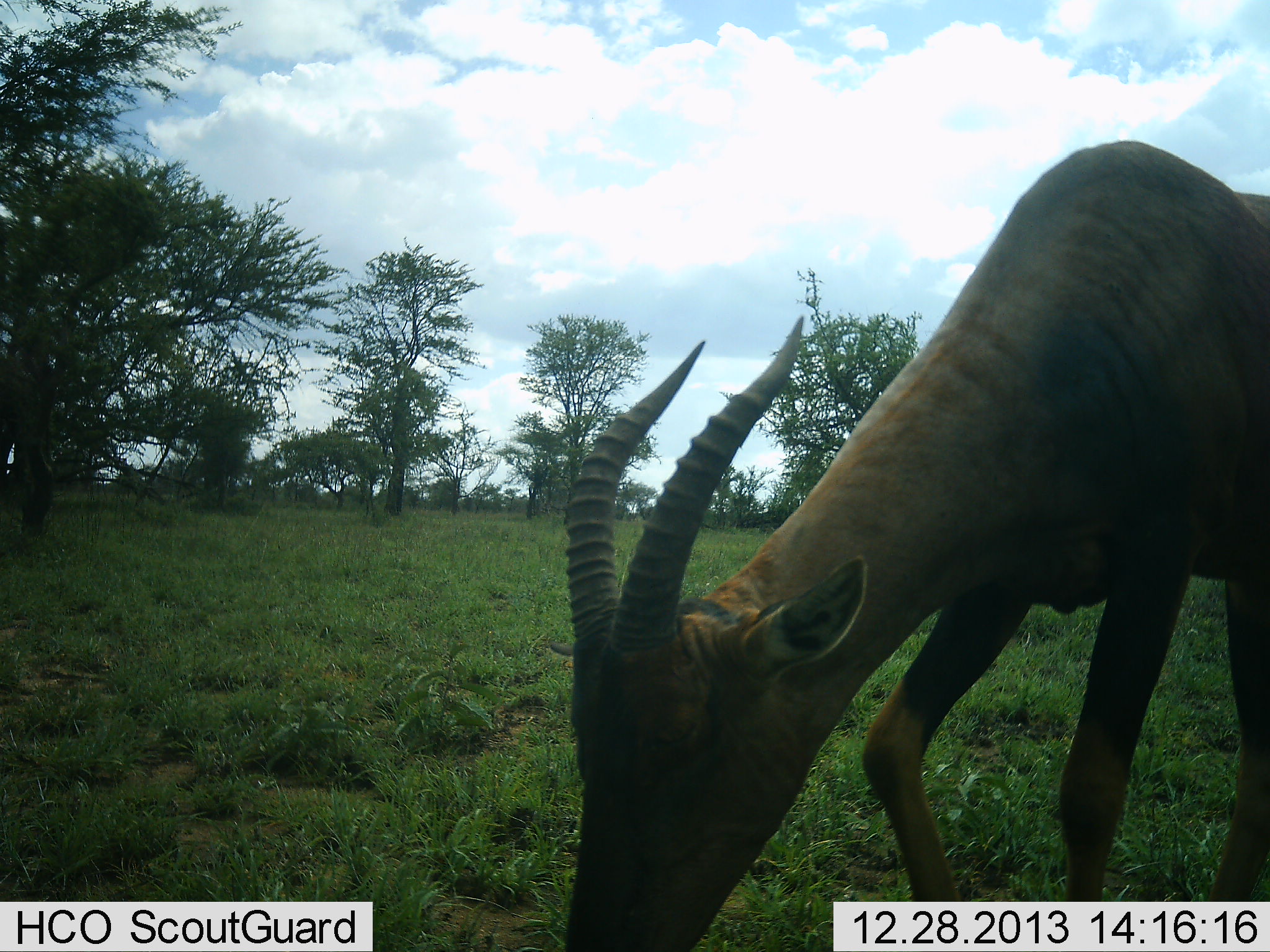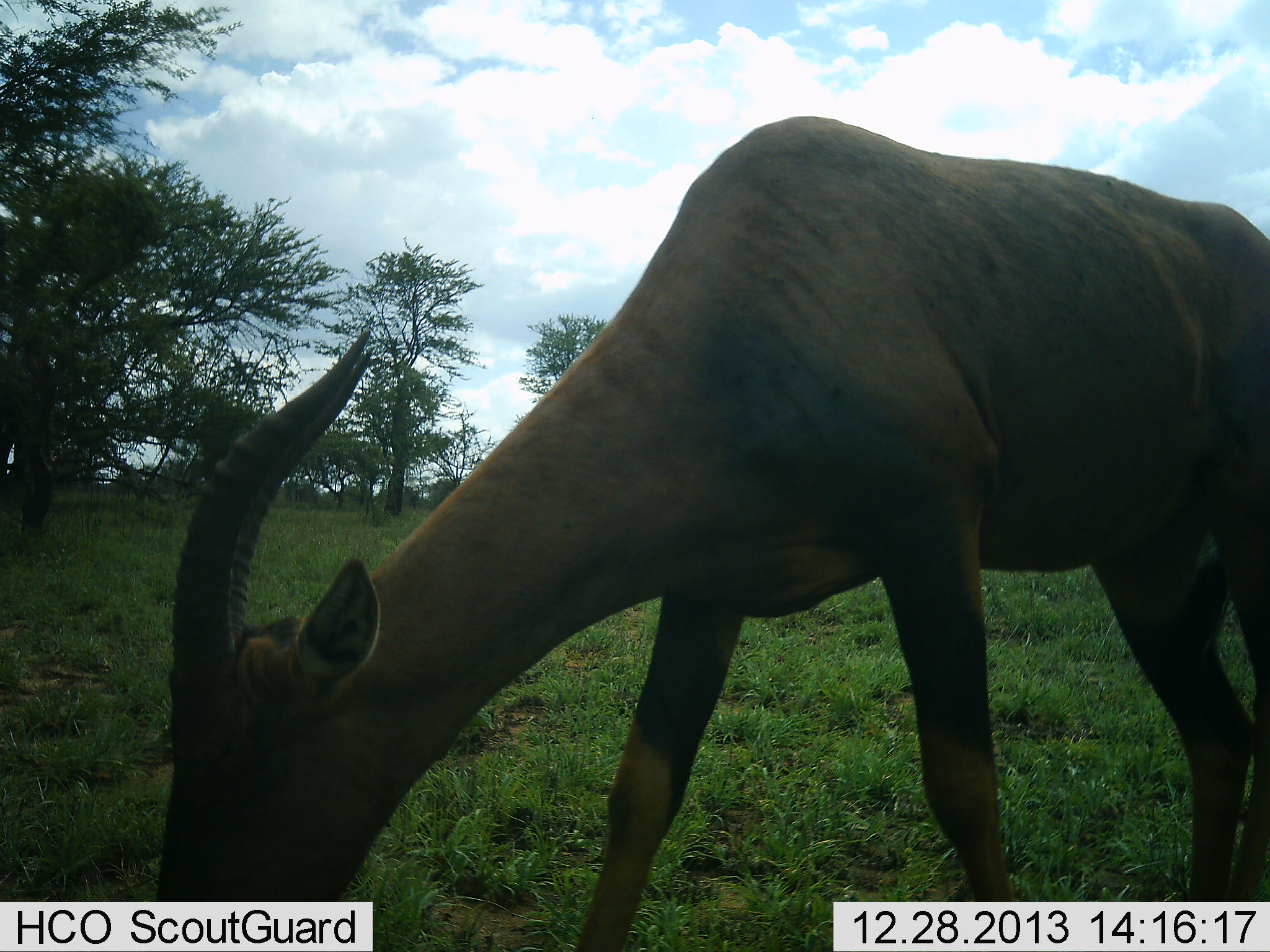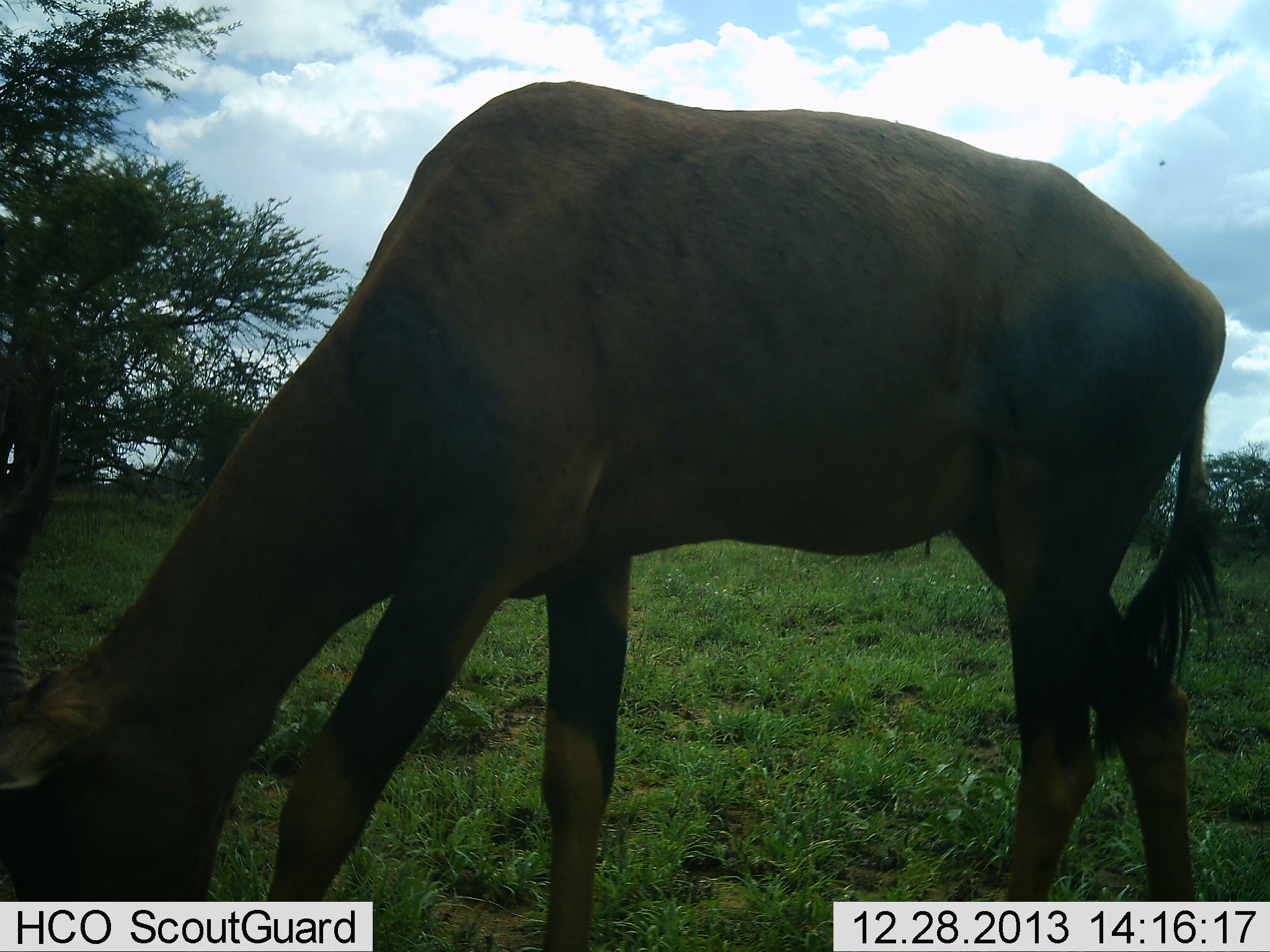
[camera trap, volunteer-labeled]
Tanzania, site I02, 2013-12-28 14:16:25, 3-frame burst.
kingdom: Animalia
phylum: Chordata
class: Mammalia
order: Artiodactyla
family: Bovidae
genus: Damaliscus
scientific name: Damaliscus lunatus jimela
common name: topi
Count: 1.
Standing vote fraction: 10%.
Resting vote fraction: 0%.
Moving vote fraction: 20%.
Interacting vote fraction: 0%.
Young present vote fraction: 0%.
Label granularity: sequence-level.